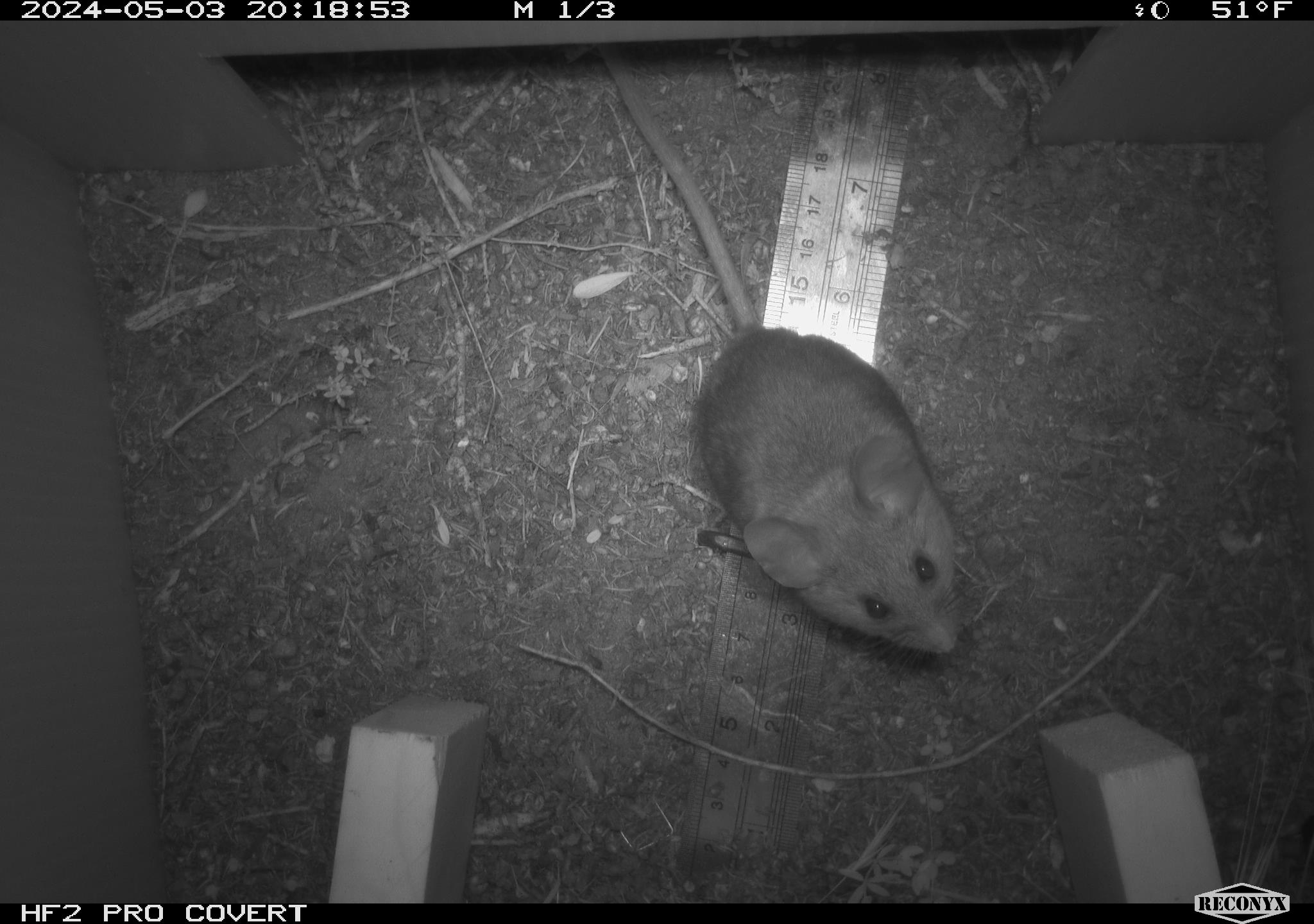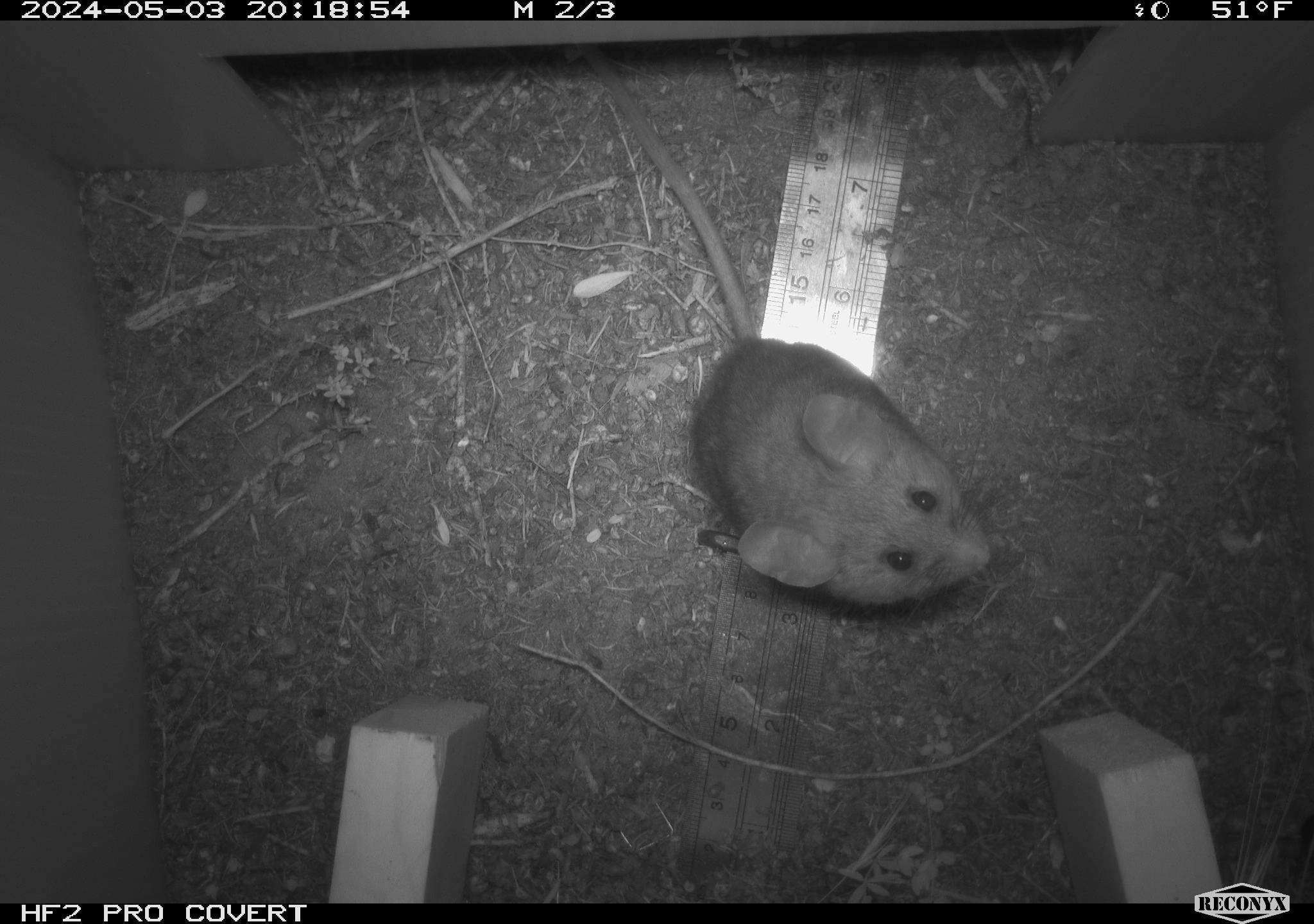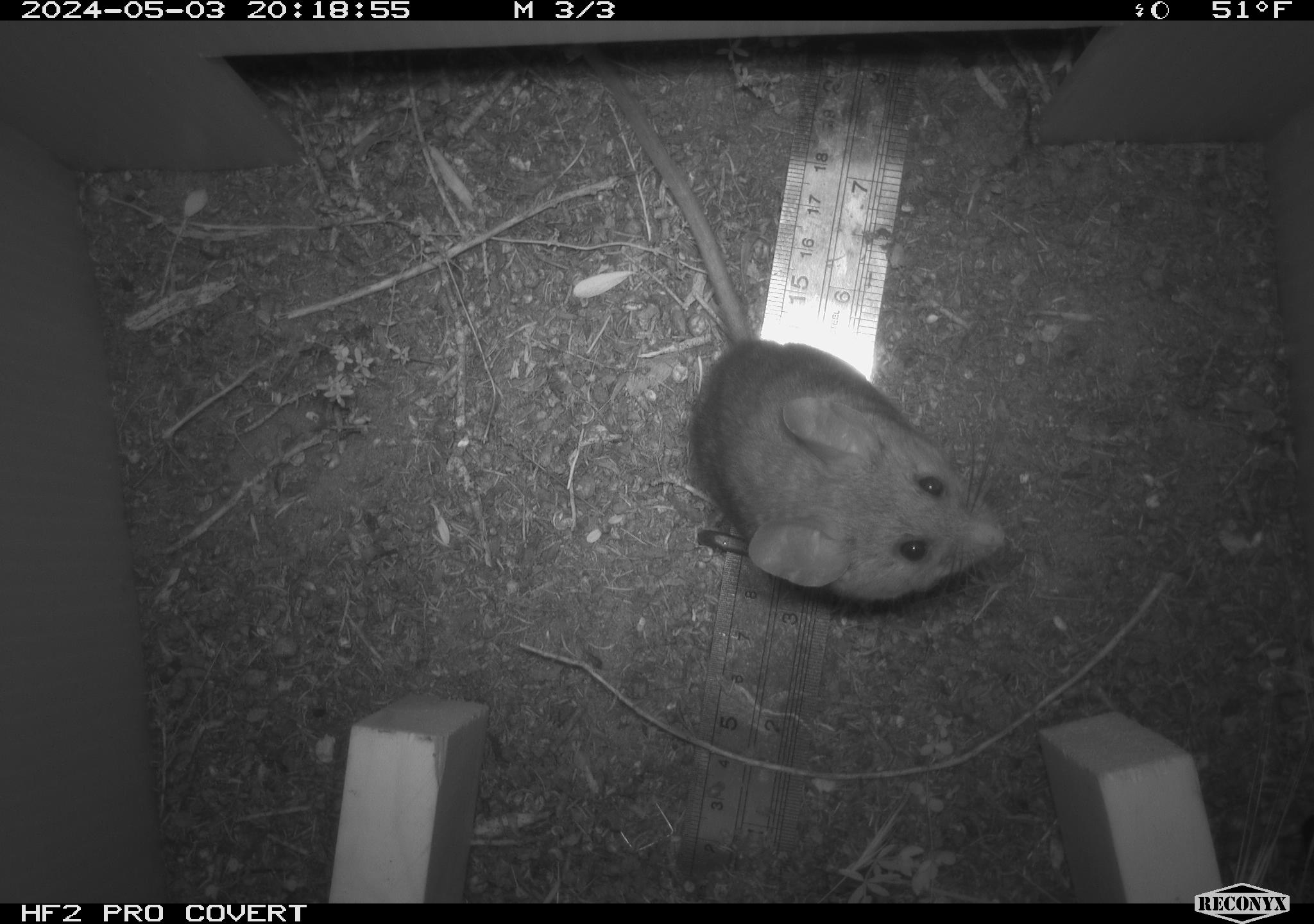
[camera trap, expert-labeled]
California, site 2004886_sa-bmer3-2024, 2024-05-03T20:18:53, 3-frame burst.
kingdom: Animalia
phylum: Chordata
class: Mammalia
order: Rodentia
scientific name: Rodentia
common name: mouse species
Mouse species (Rodentia).